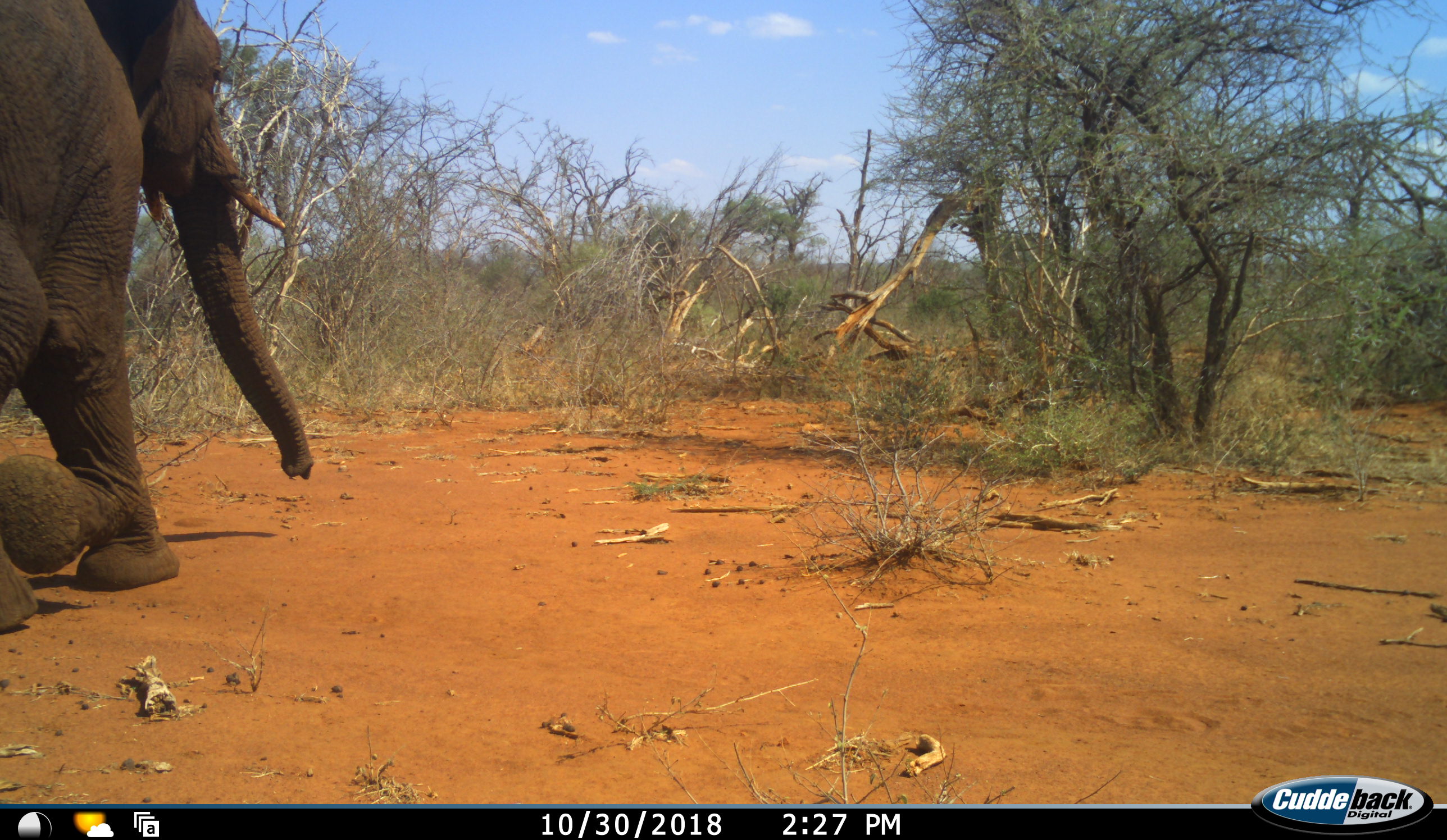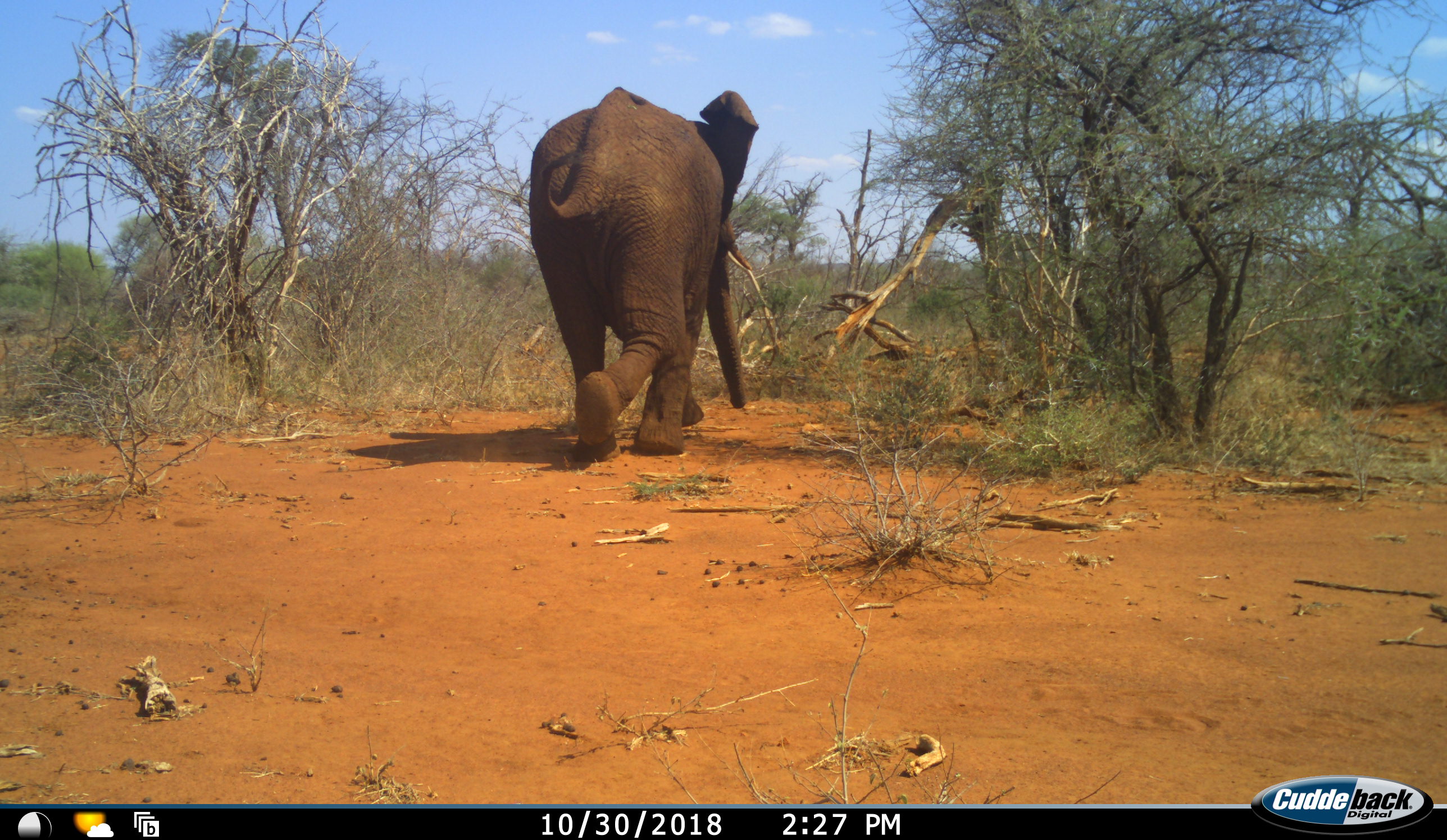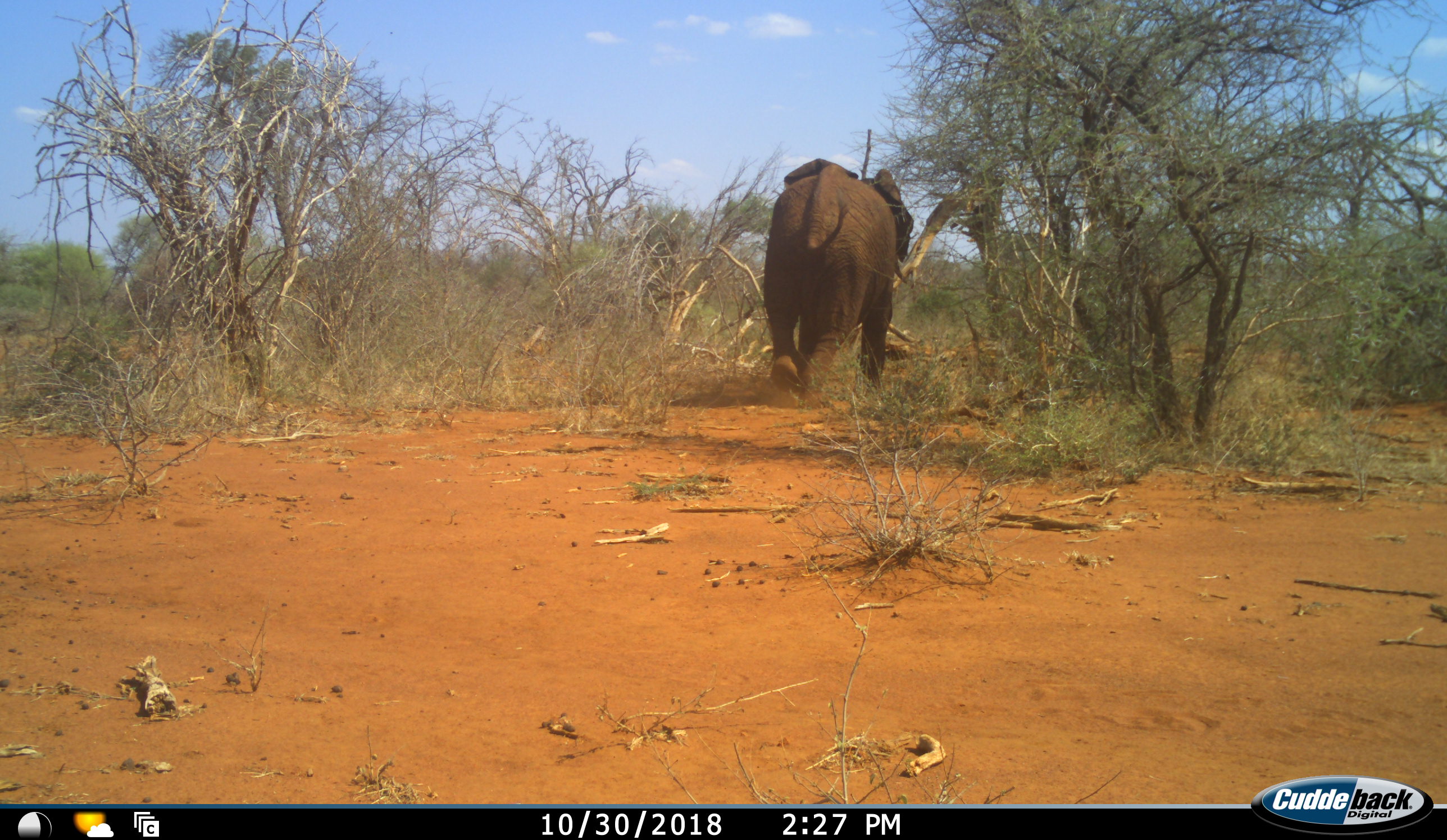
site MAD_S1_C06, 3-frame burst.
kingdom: Animalia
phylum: Chordata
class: Mammalia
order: Proboscidea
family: Elephantidae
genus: Loxodonta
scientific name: Loxodonta africana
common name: african bush elephant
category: elephant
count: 1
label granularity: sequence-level